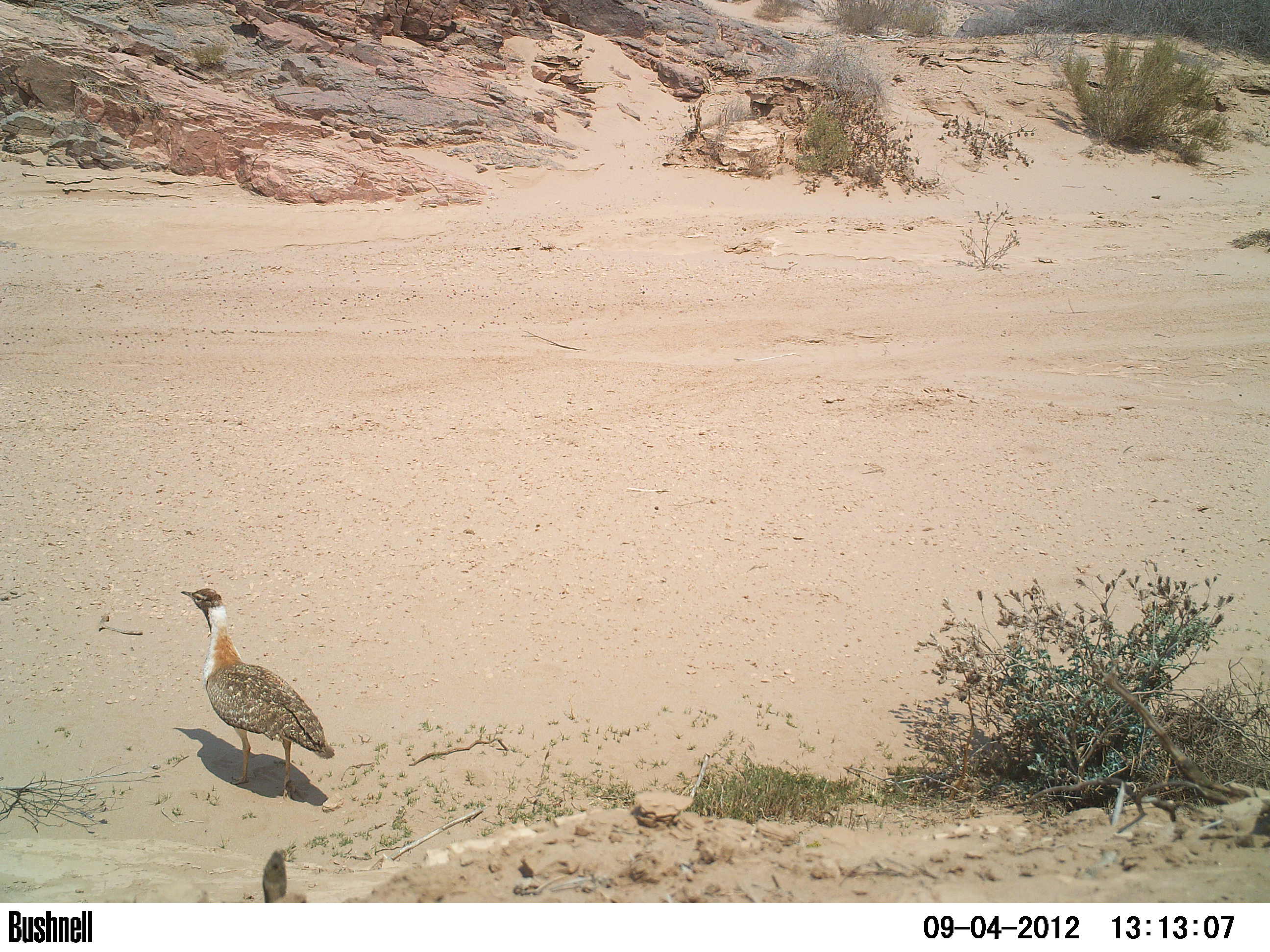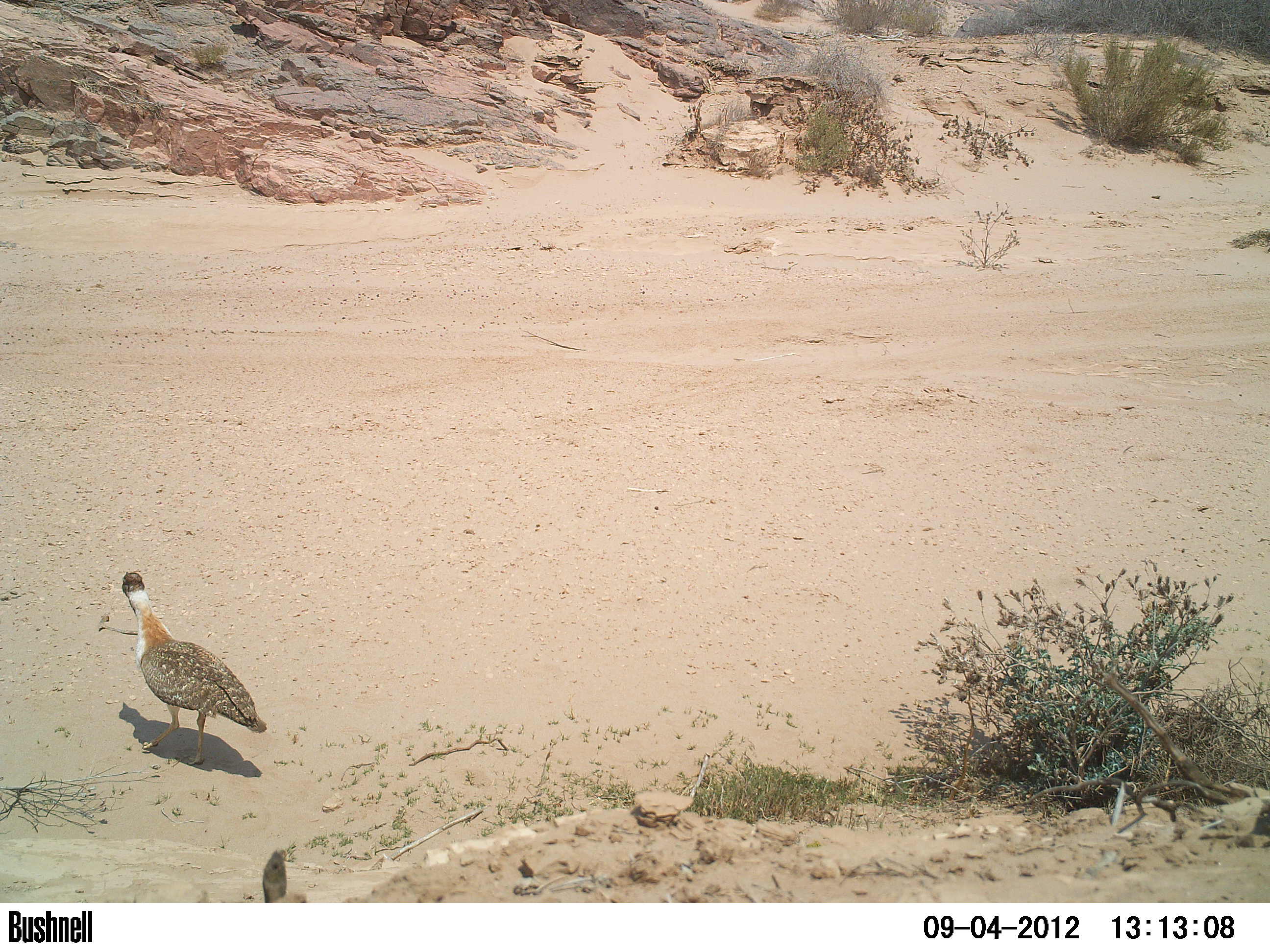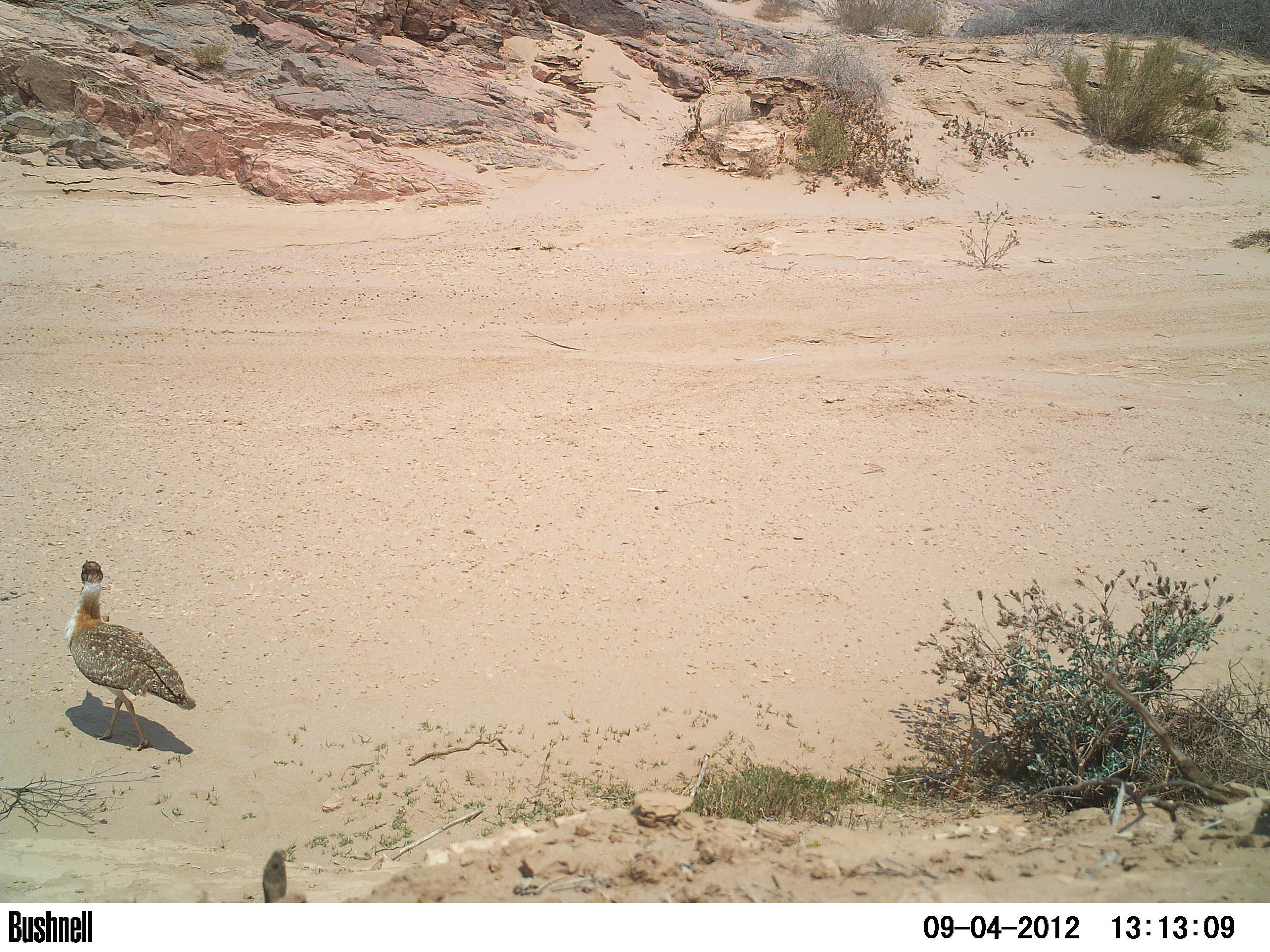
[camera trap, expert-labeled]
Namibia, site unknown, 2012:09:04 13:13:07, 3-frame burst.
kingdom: Animalia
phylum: Chordata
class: Aves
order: Otidiformes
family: Otididae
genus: Neotis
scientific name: Neotis ludwigii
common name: ludwig's bustard